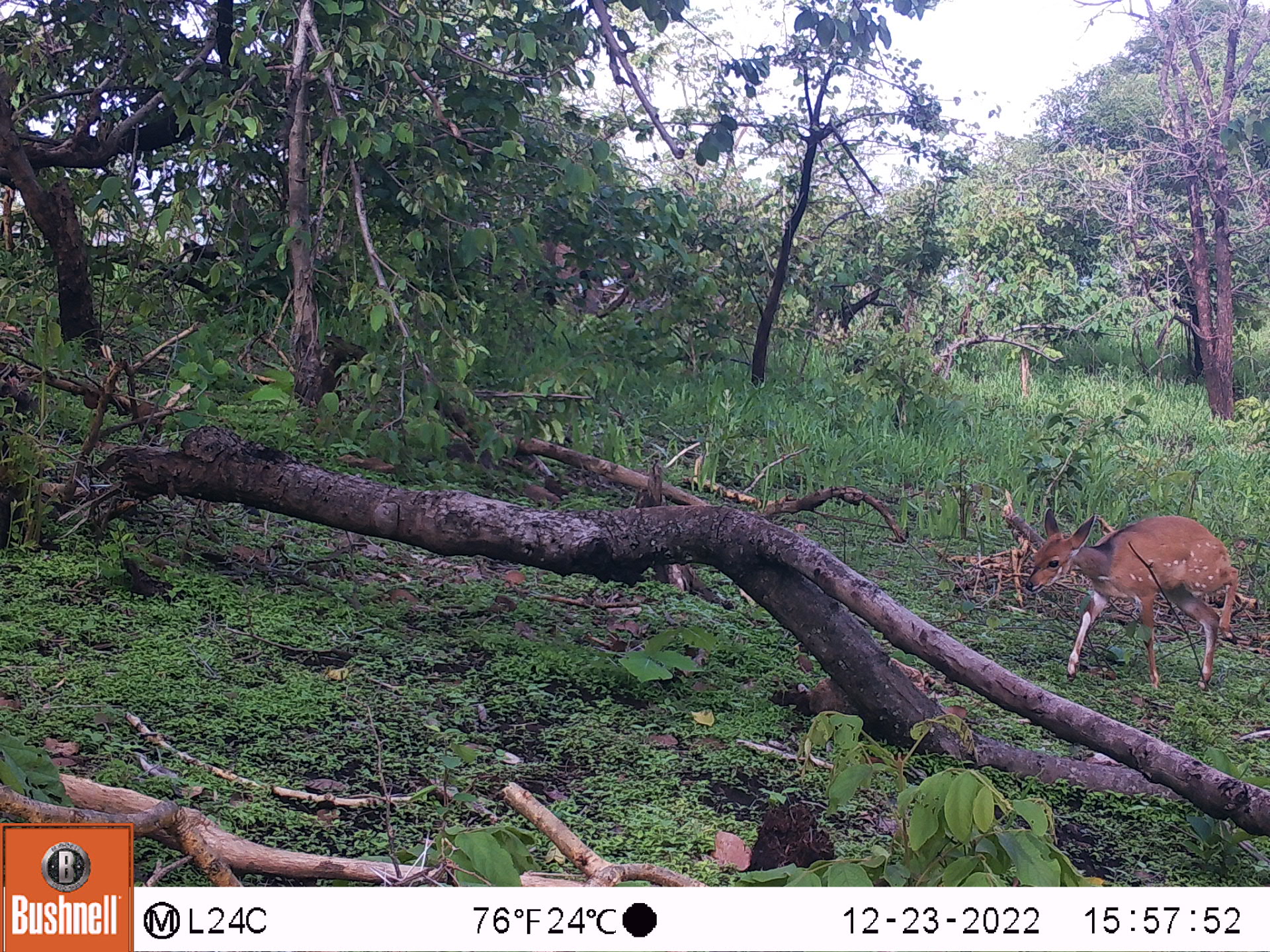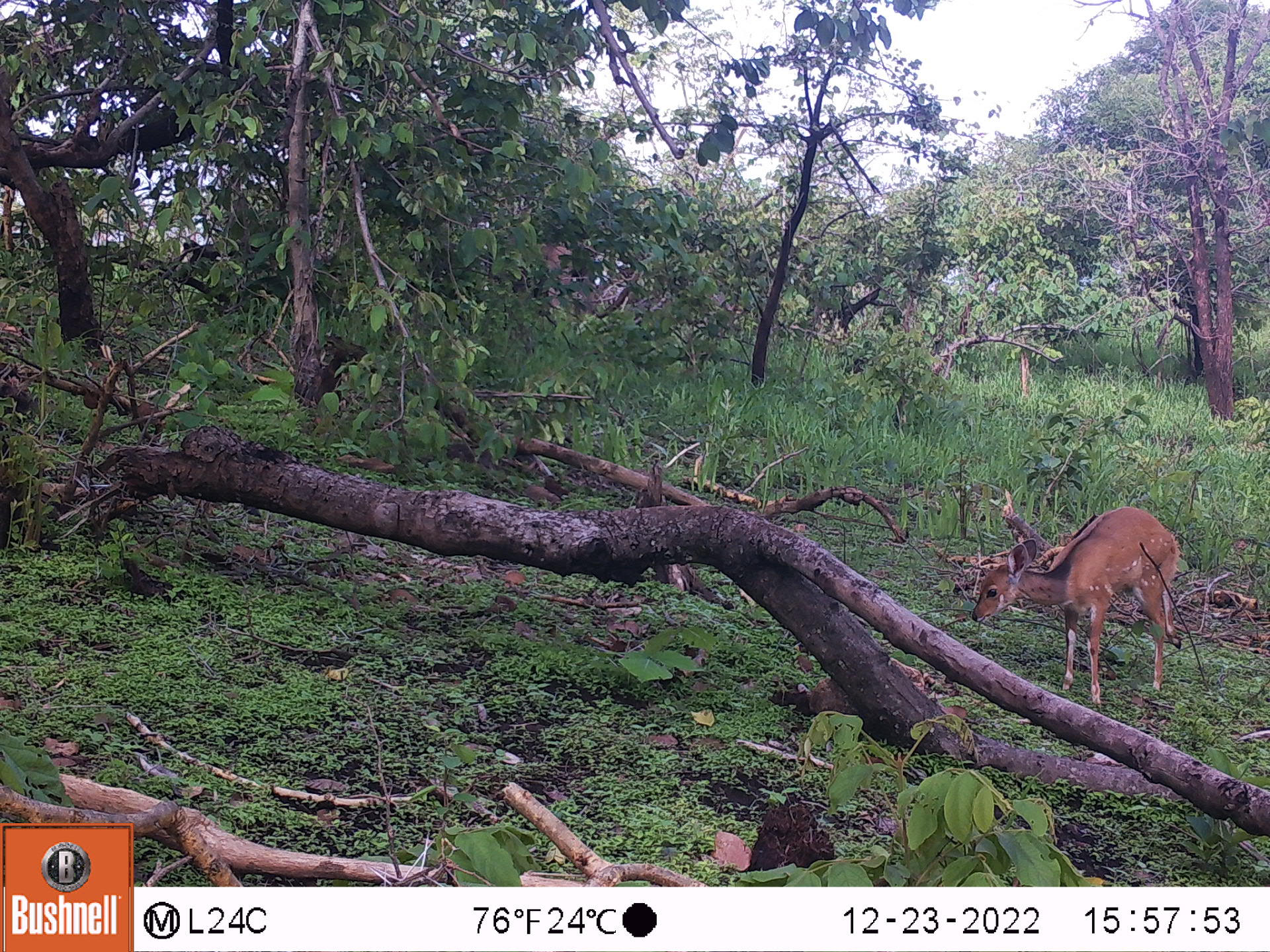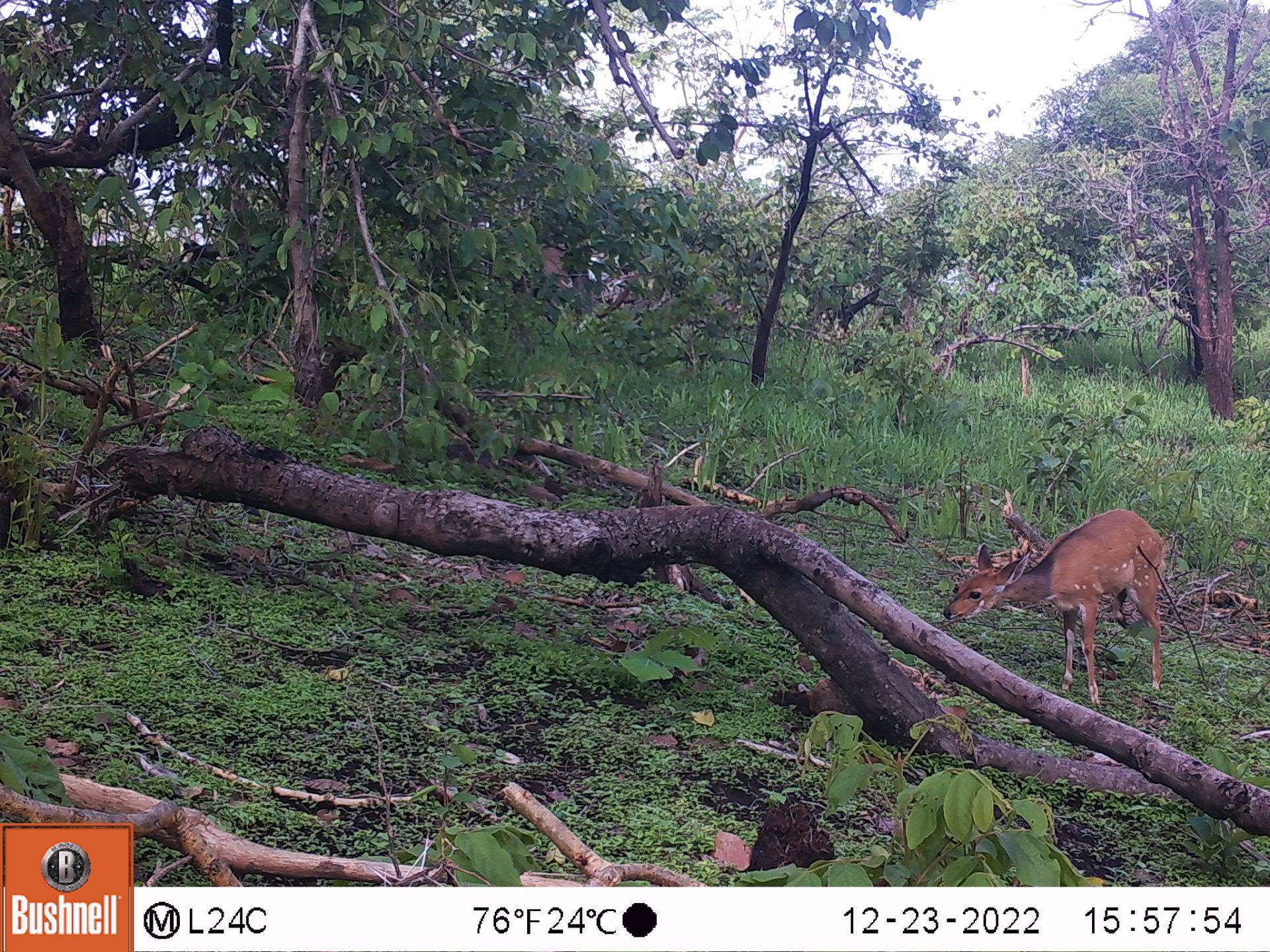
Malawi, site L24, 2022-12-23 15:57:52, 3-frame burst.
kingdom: Animalia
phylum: Chordata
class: Mammalia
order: Artiodactyla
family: Bovidae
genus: Tragelaphus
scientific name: Tragelaphus sylvaticus sylvaticus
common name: cape bushbuck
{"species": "cape bushbuck (Tragelaphus sylvaticus sylvaticus)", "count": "1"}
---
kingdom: Animalia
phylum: Chordata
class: Mammalia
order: Proboscidea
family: Elephantidae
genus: Loxodonta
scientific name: Loxodonta africana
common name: african savanna elephant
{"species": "african savanna elephant (Loxodonta africana)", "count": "1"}